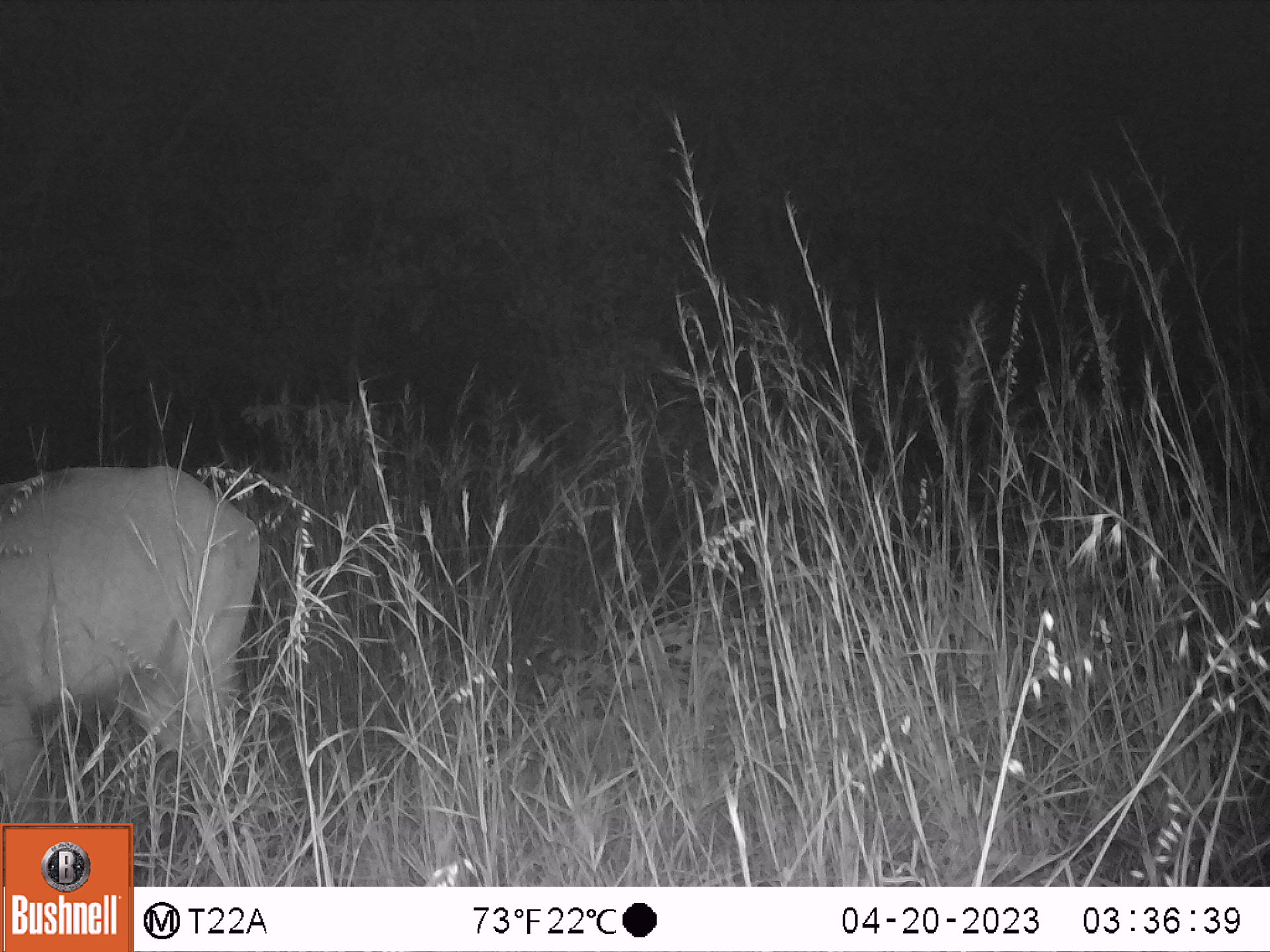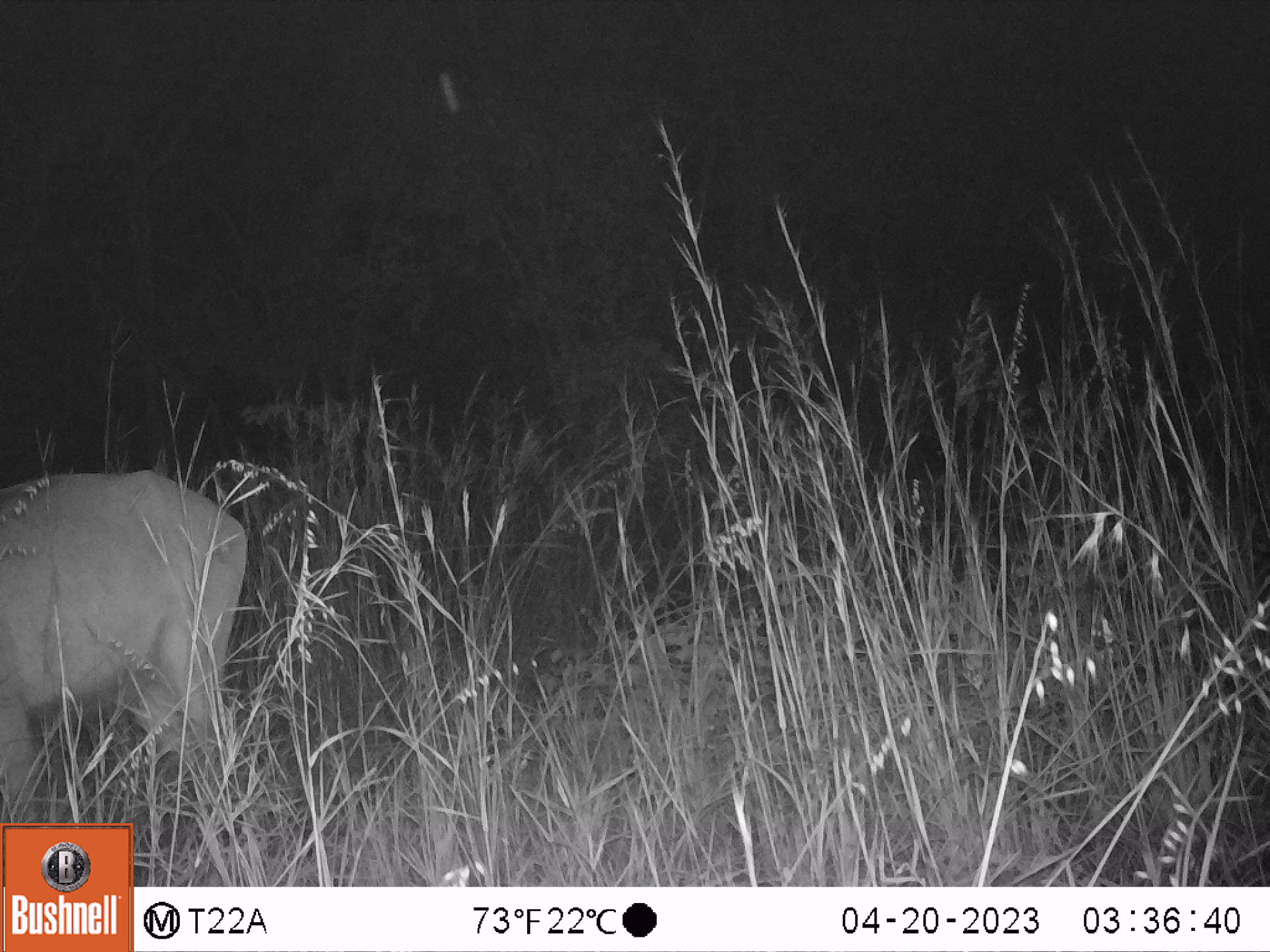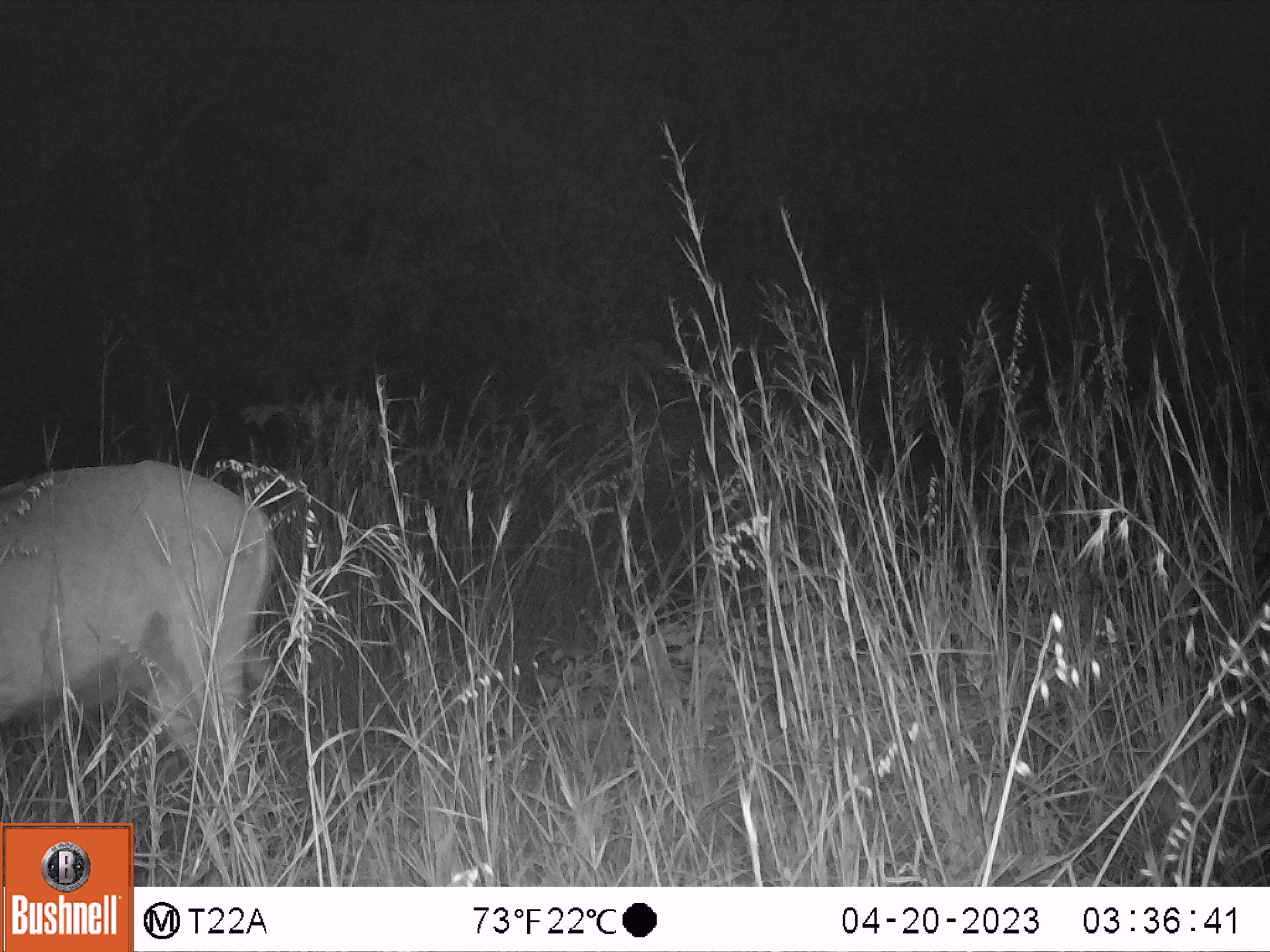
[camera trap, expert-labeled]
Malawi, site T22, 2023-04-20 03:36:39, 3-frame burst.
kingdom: Animalia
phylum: Chordata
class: Mammalia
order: Artiodactyla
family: Bovidae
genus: Kobus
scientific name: Kobus ellipsiprymnus ellipsiprymnus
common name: common waterbuck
Common waterbuck (Kobus ellipsiprymnus ellipsiprymnus), count 1.